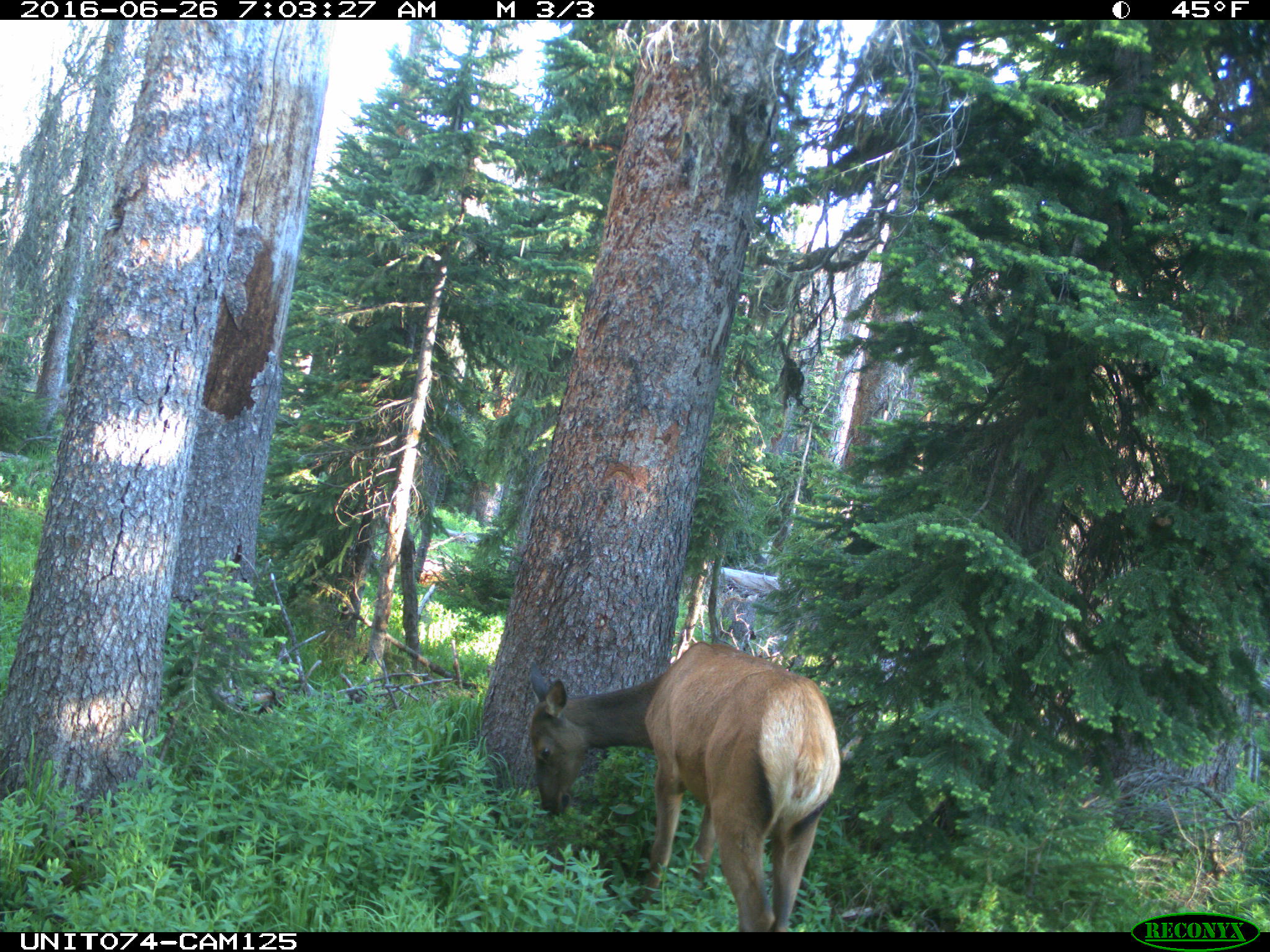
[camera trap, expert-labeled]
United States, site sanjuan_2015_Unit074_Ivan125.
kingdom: Animalia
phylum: Chordata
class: Mammalia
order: Artiodactyla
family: Cervidae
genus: Cervus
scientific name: Cervus elaphus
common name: red deer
Cervus elaphus (red deer).